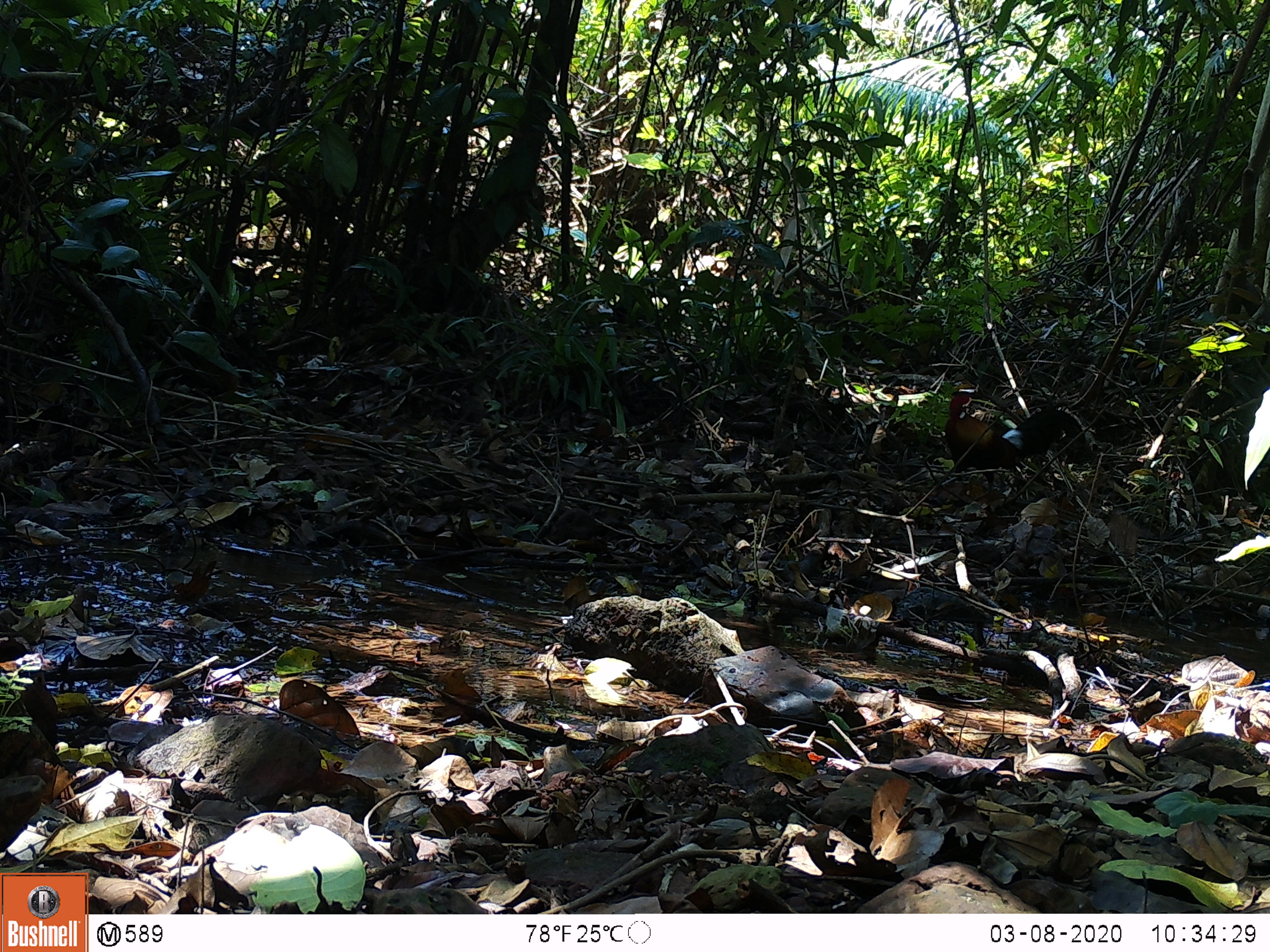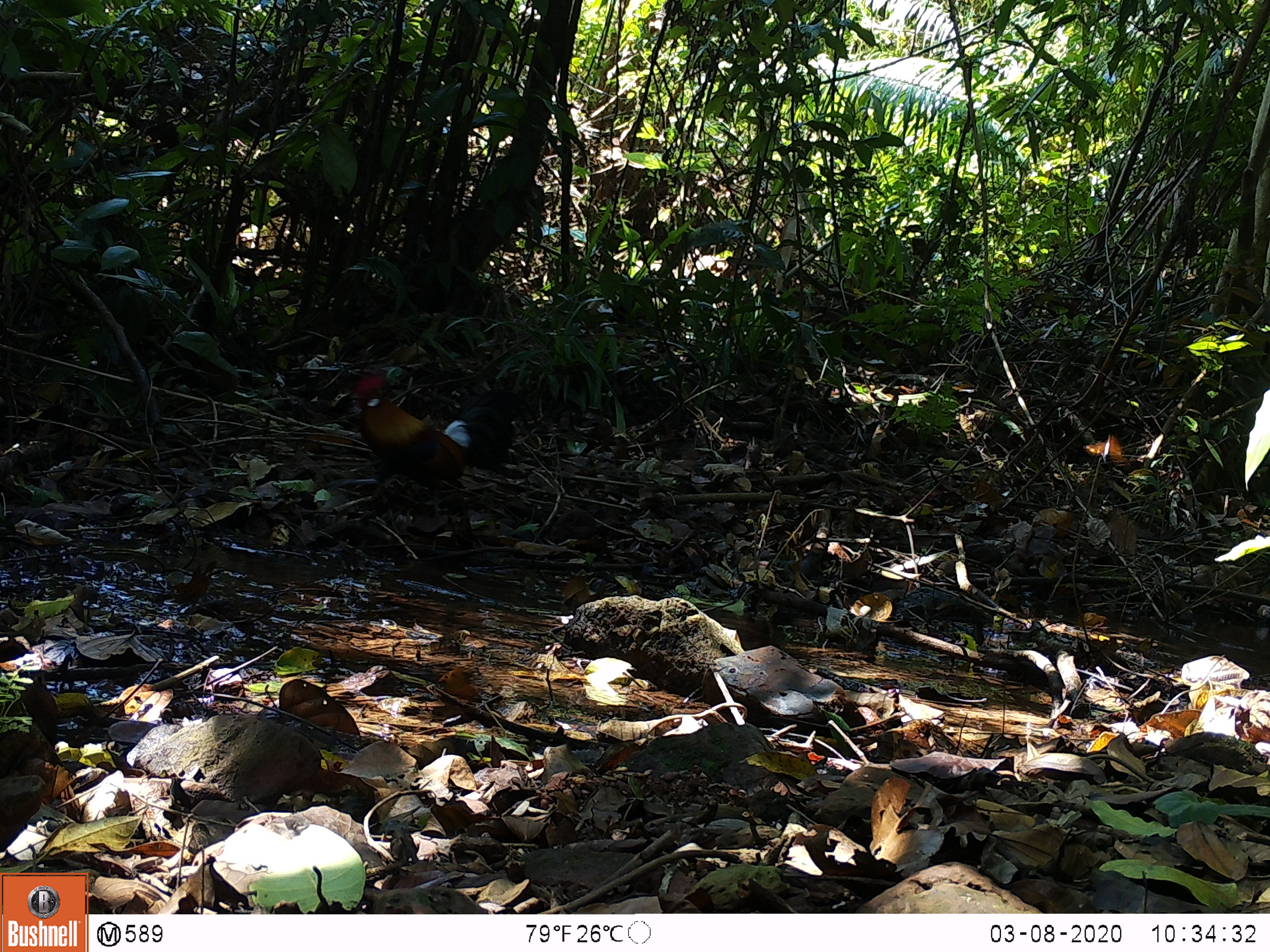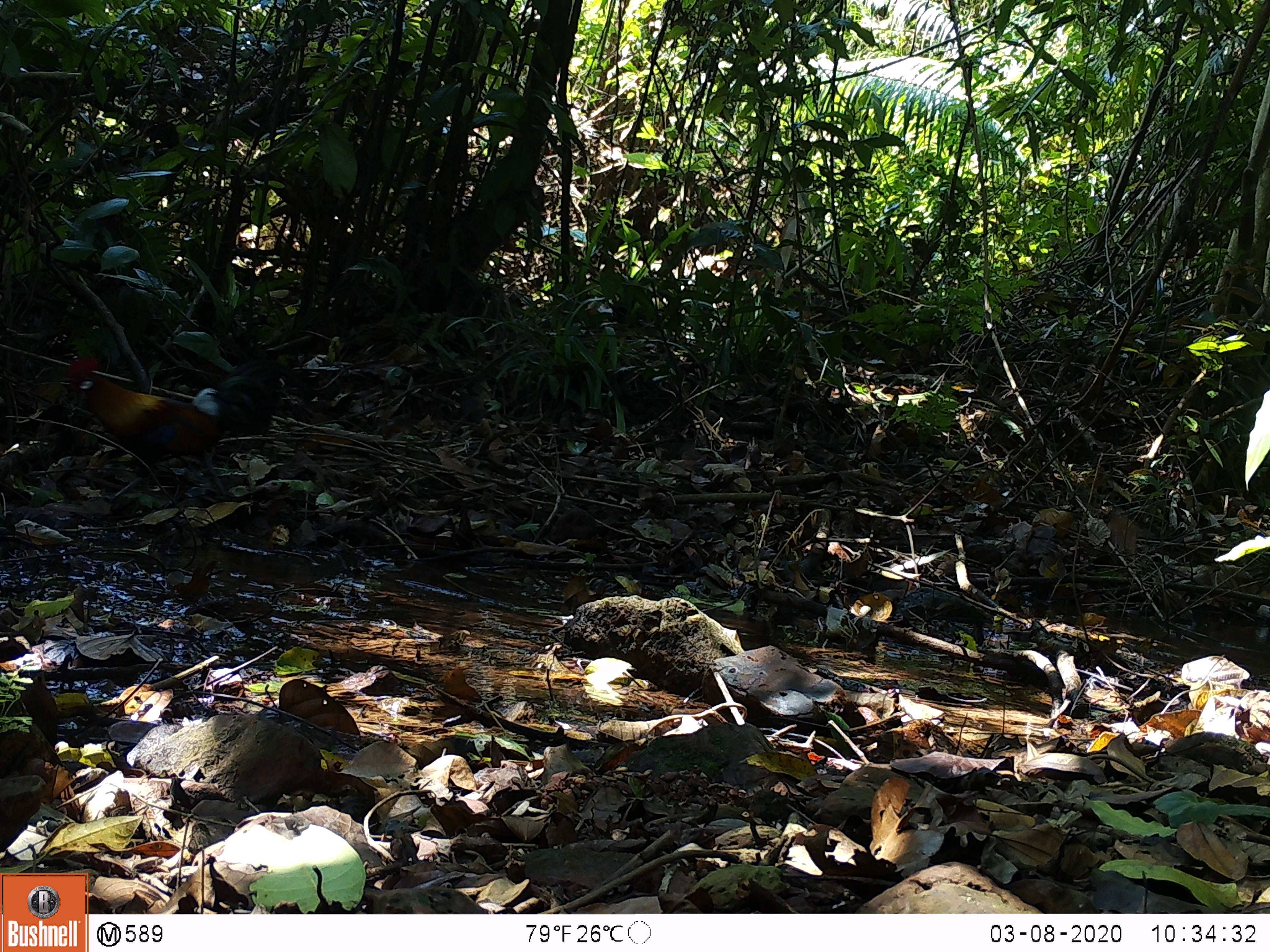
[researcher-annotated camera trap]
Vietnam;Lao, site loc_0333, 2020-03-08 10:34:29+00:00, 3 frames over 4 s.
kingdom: Animalia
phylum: Chordata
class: Aves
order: Galliformes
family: Phasianidae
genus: Gallus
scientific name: Gallus gallus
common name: red junglefowl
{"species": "red junglefowl (Gallus gallus)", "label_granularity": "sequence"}